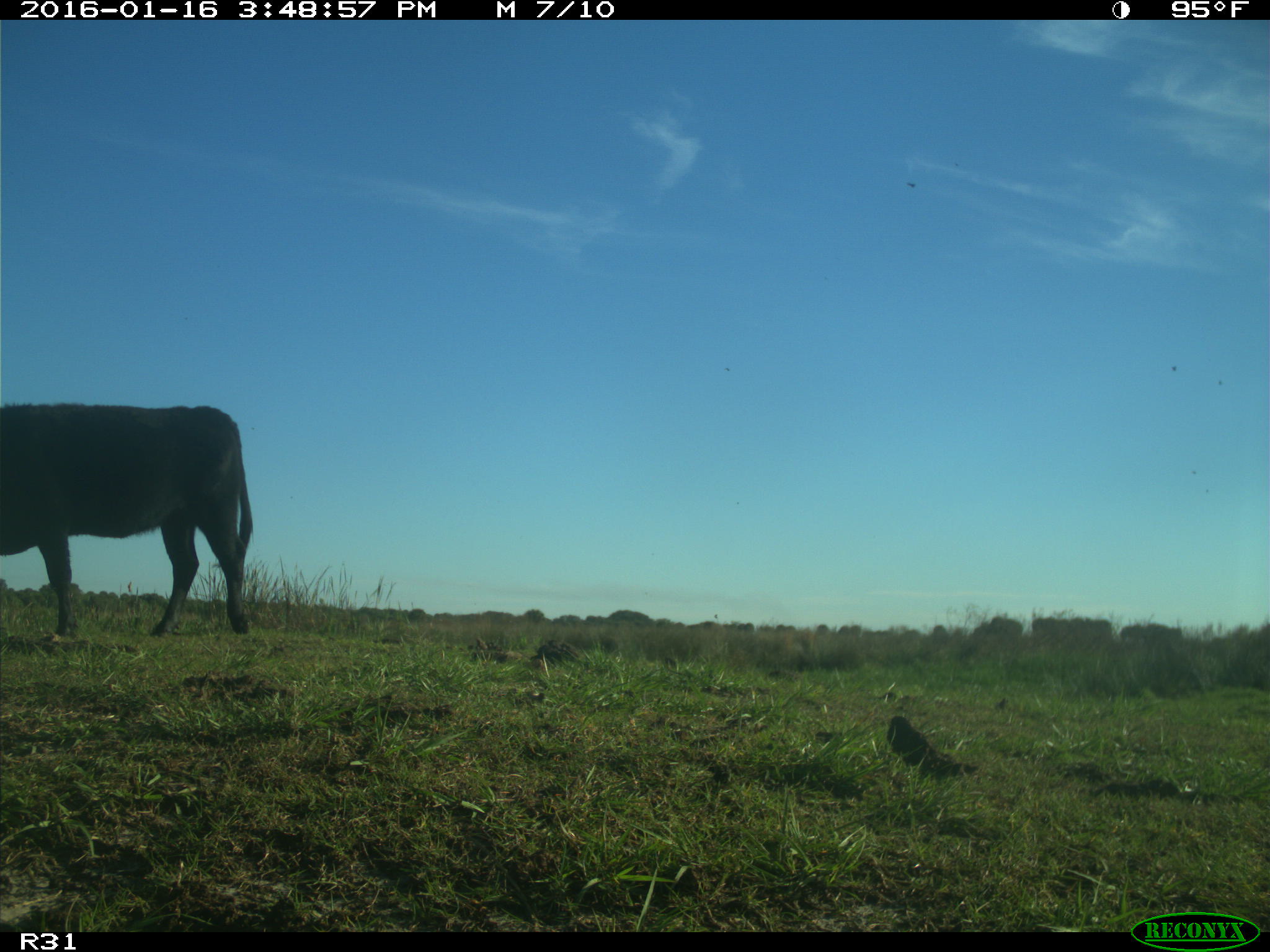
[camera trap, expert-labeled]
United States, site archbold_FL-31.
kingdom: Animalia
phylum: Chordata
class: Mammalia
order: Artiodactyla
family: Bovidae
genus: Bos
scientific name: Bos taurus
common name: domestic cow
Bos taurus (domestic cow).